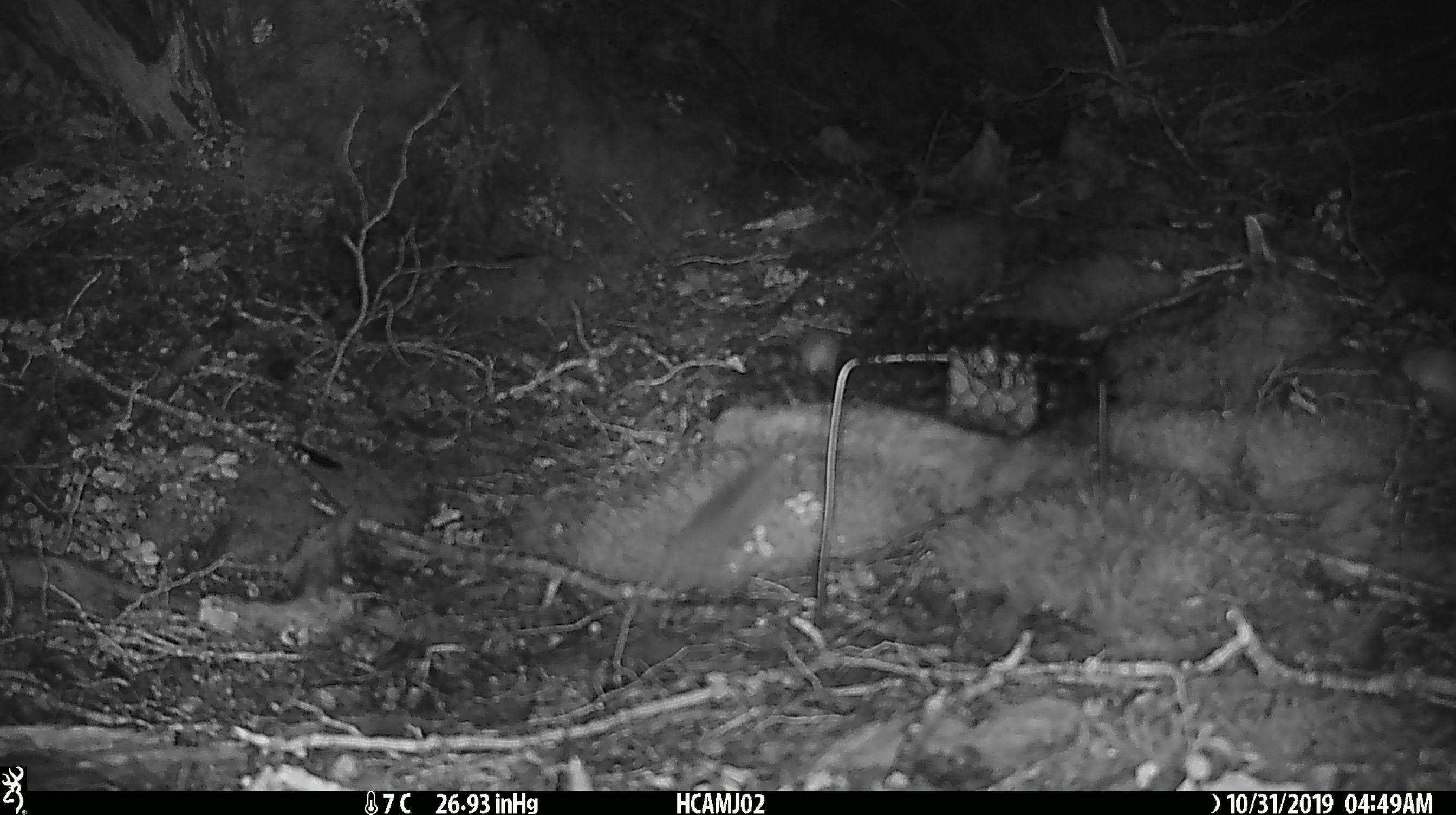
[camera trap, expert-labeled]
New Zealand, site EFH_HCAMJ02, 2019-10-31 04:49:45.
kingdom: Animalia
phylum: Chordata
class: Mammalia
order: Rodentia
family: Muridae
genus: Mus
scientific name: Mus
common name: mouse